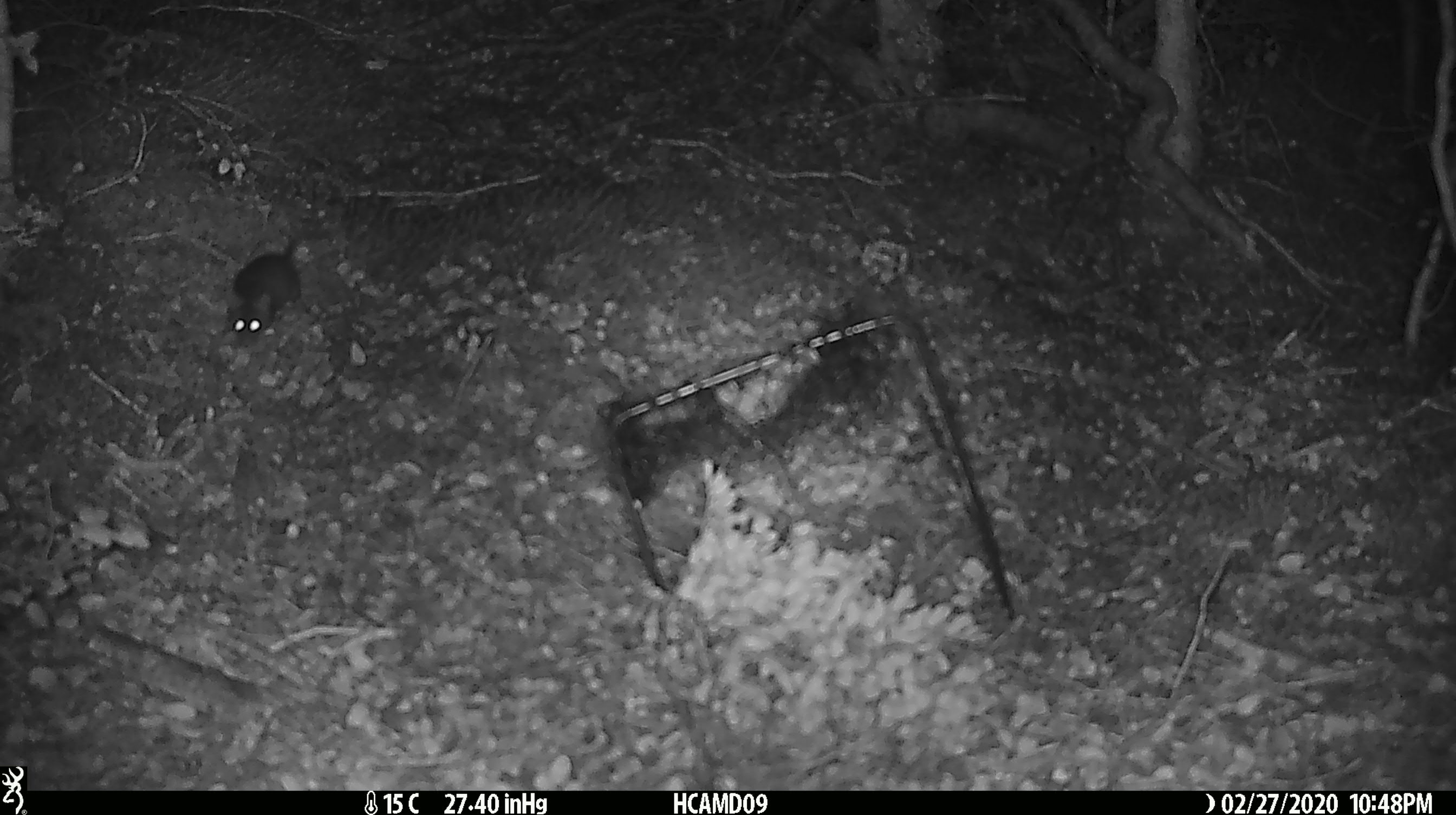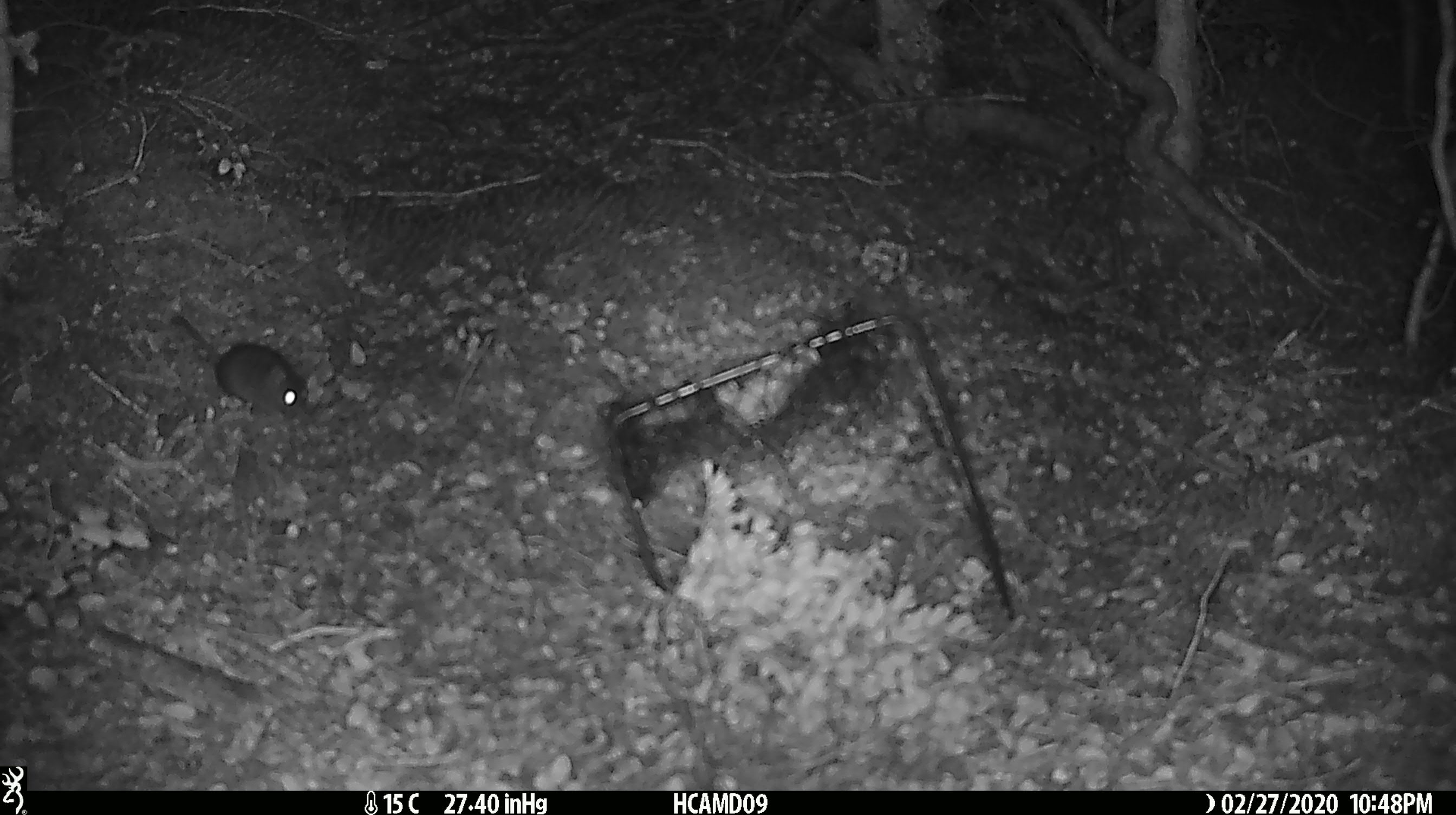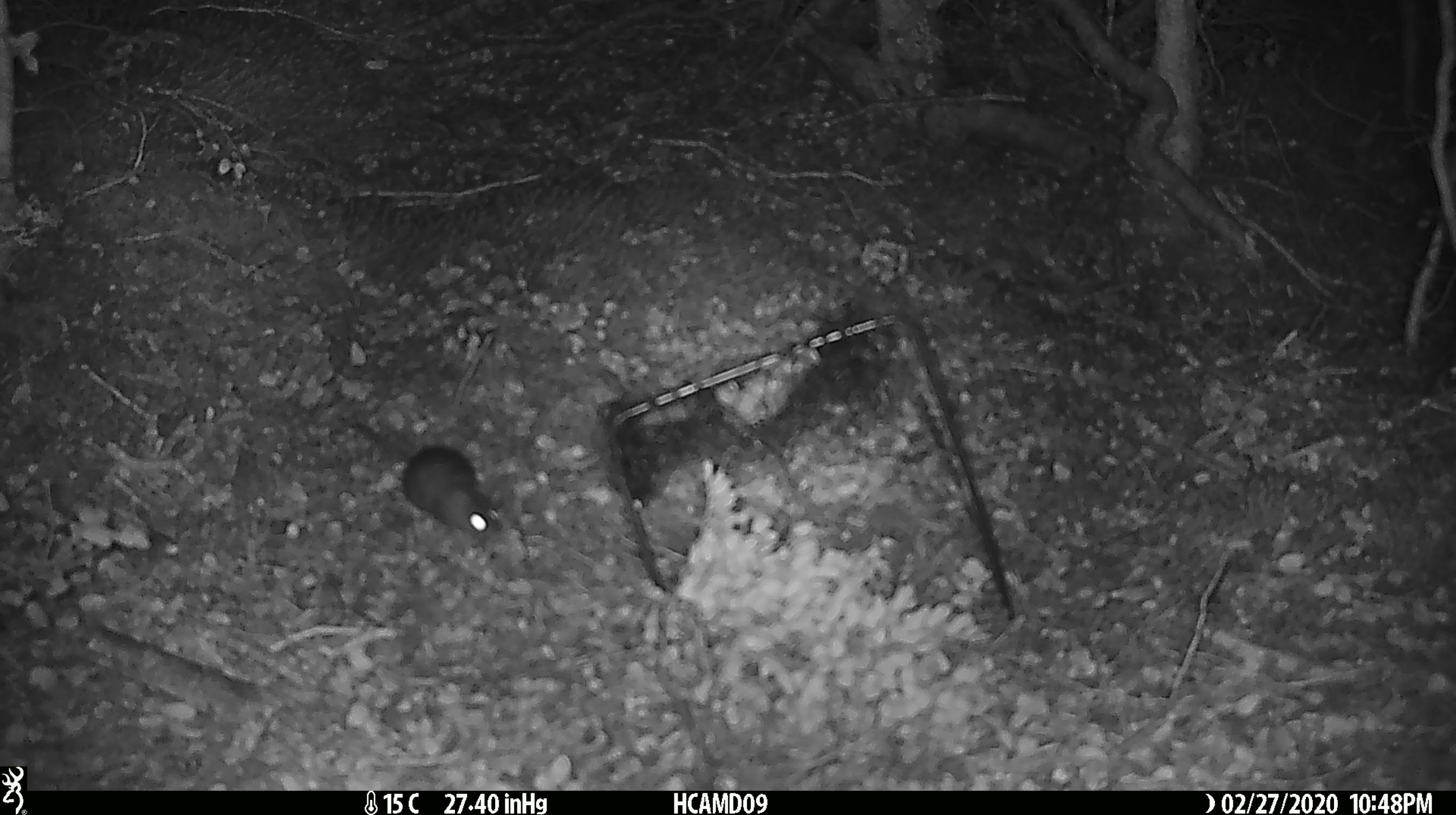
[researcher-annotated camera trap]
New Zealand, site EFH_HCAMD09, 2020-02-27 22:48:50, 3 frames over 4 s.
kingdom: Animalia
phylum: Chordata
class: Mammalia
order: Rodentia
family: Muridae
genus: Mus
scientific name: Mus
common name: mouse